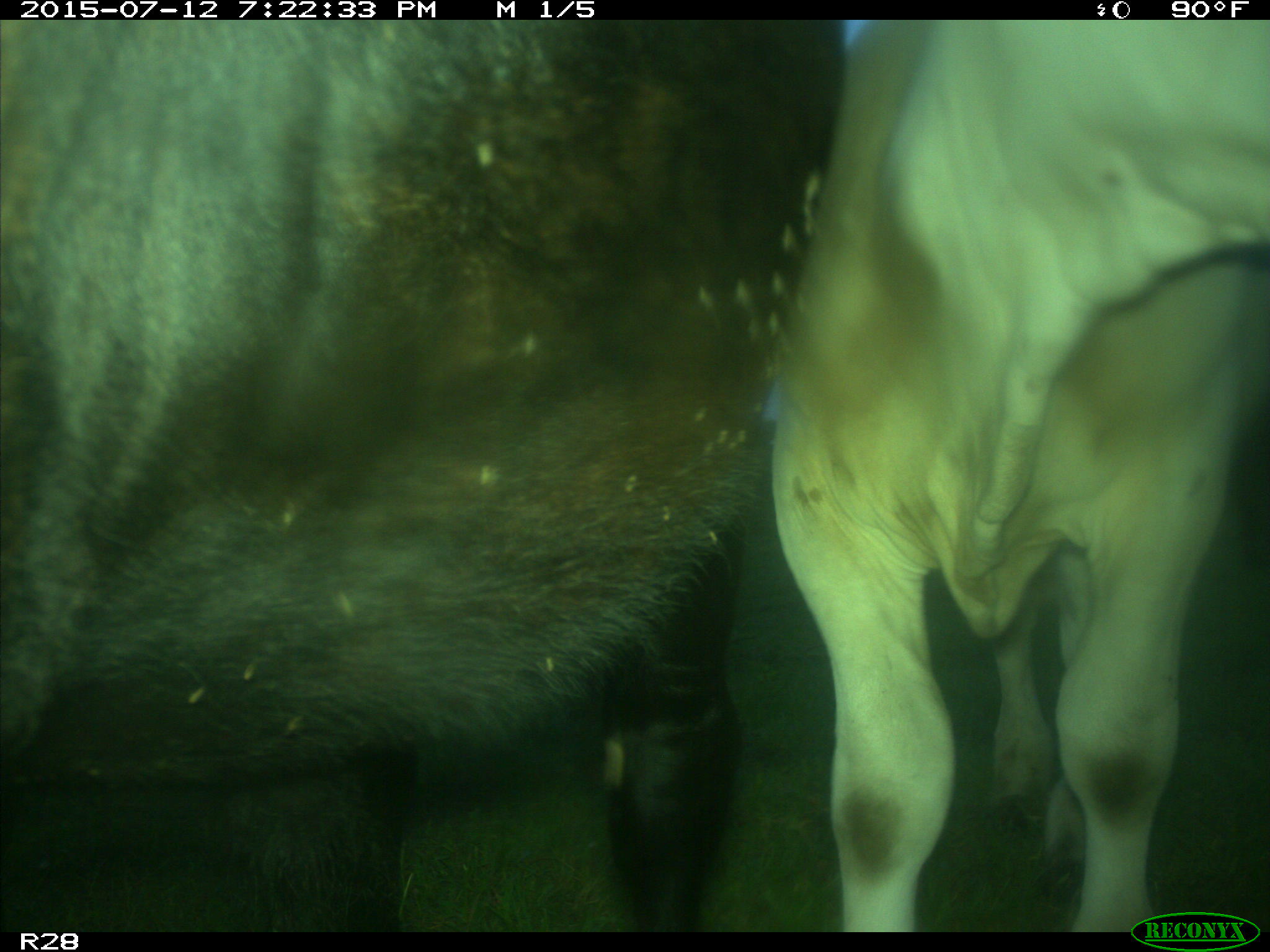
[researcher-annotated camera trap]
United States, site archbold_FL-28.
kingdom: Animalia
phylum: Chordata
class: Mammalia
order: Artiodactyla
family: Bovidae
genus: Bos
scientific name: Bos taurus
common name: domestic cow